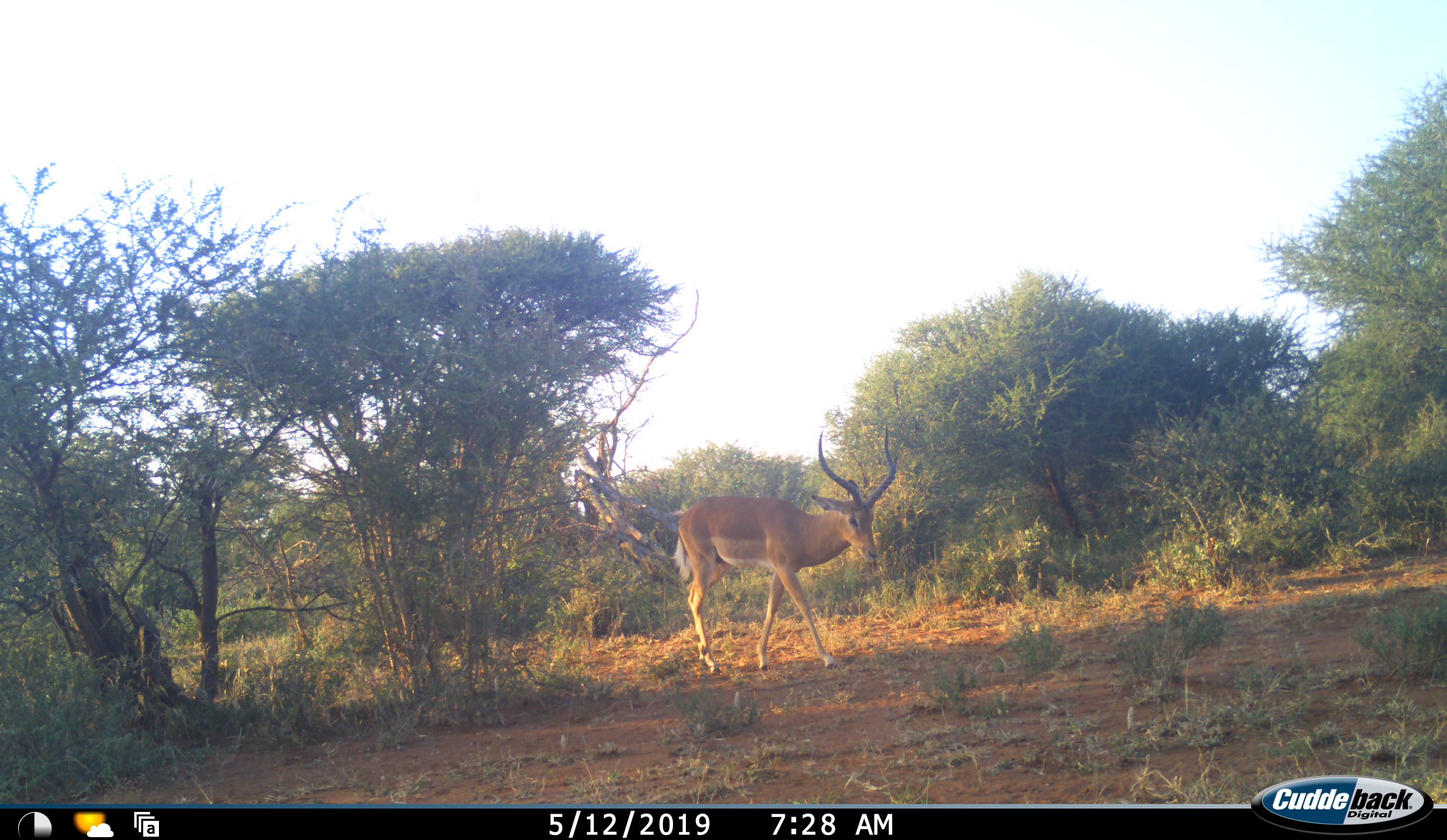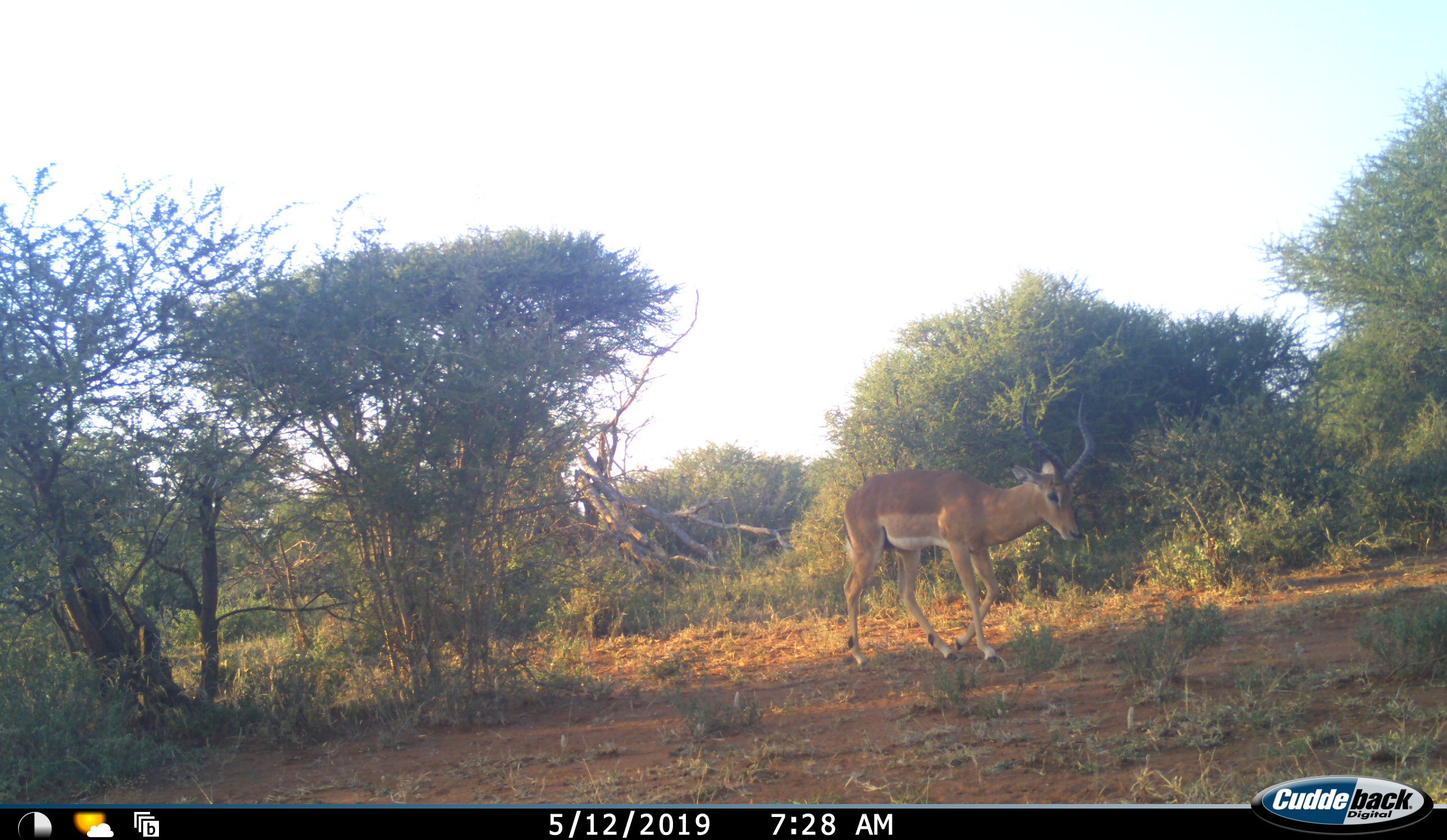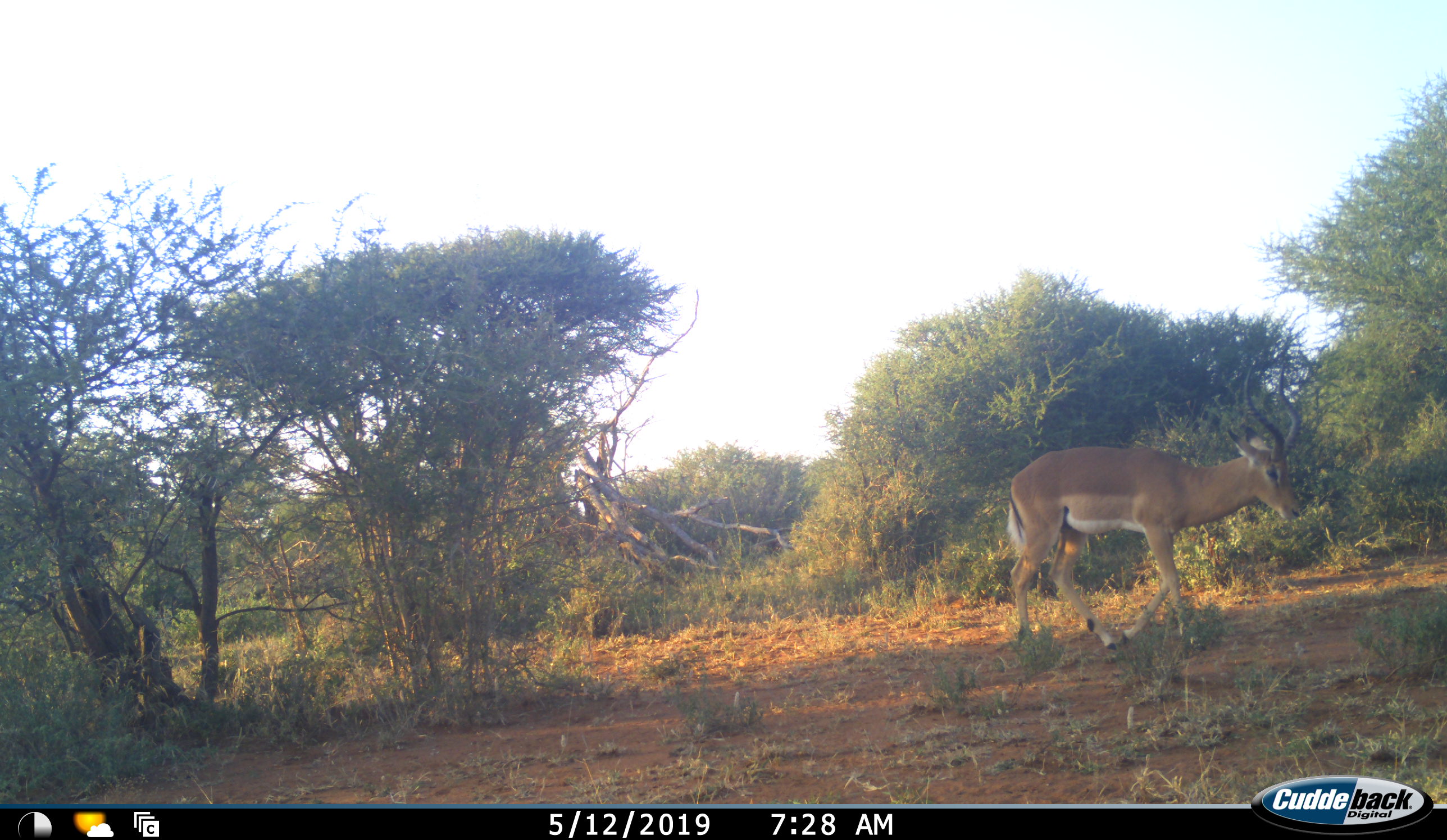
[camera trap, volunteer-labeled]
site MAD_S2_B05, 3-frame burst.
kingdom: Animalia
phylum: Chordata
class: Mammalia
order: Artiodactyla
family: Bovidae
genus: Aepyceros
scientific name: Aepyceros melampus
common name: impala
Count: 1.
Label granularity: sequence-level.